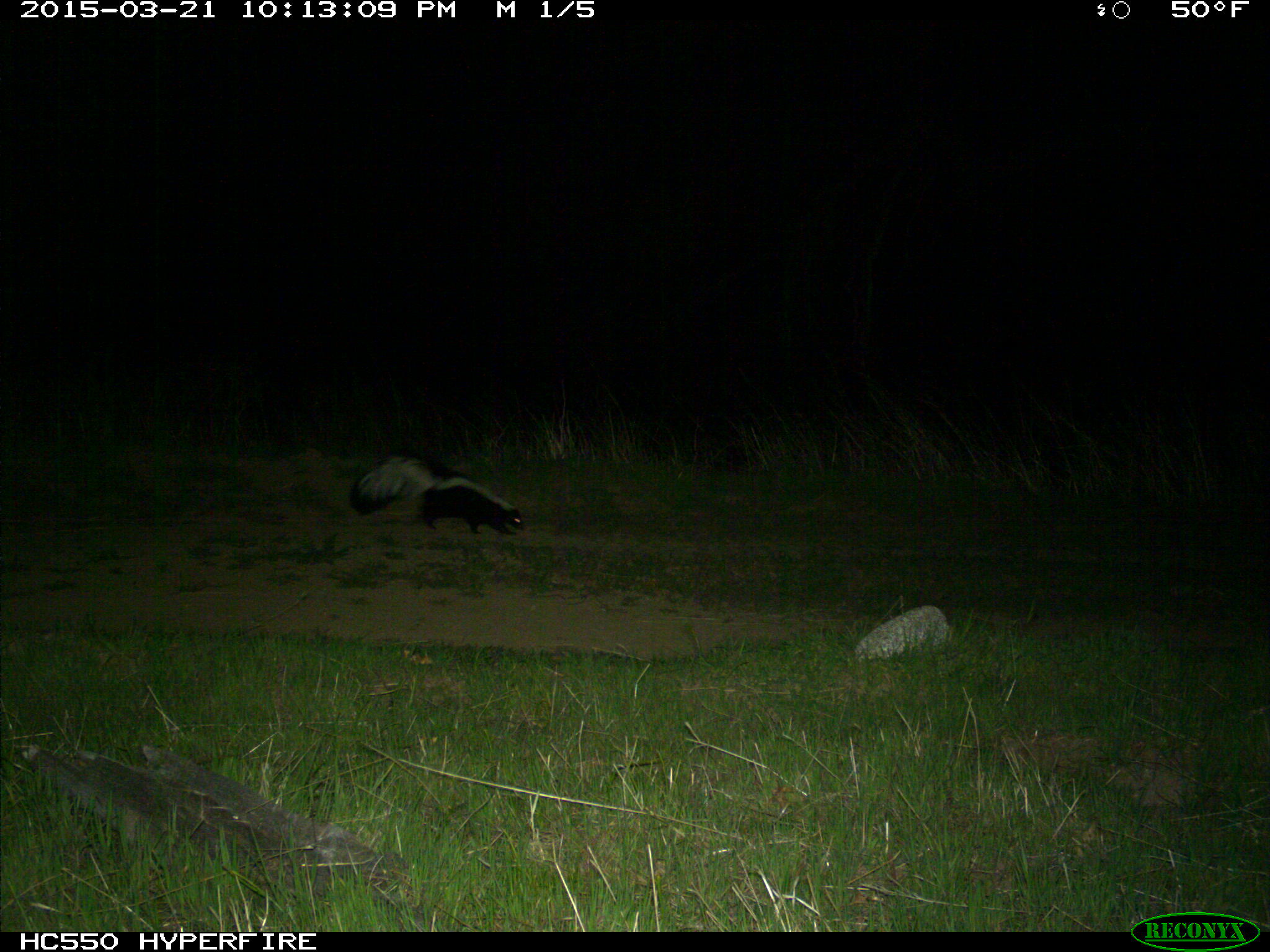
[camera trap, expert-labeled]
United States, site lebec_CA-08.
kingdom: Animalia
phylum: Chordata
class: Mammalia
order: Carnivora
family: Mephitidae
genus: Mephitis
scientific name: Mephitis mephitis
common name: striped skunk